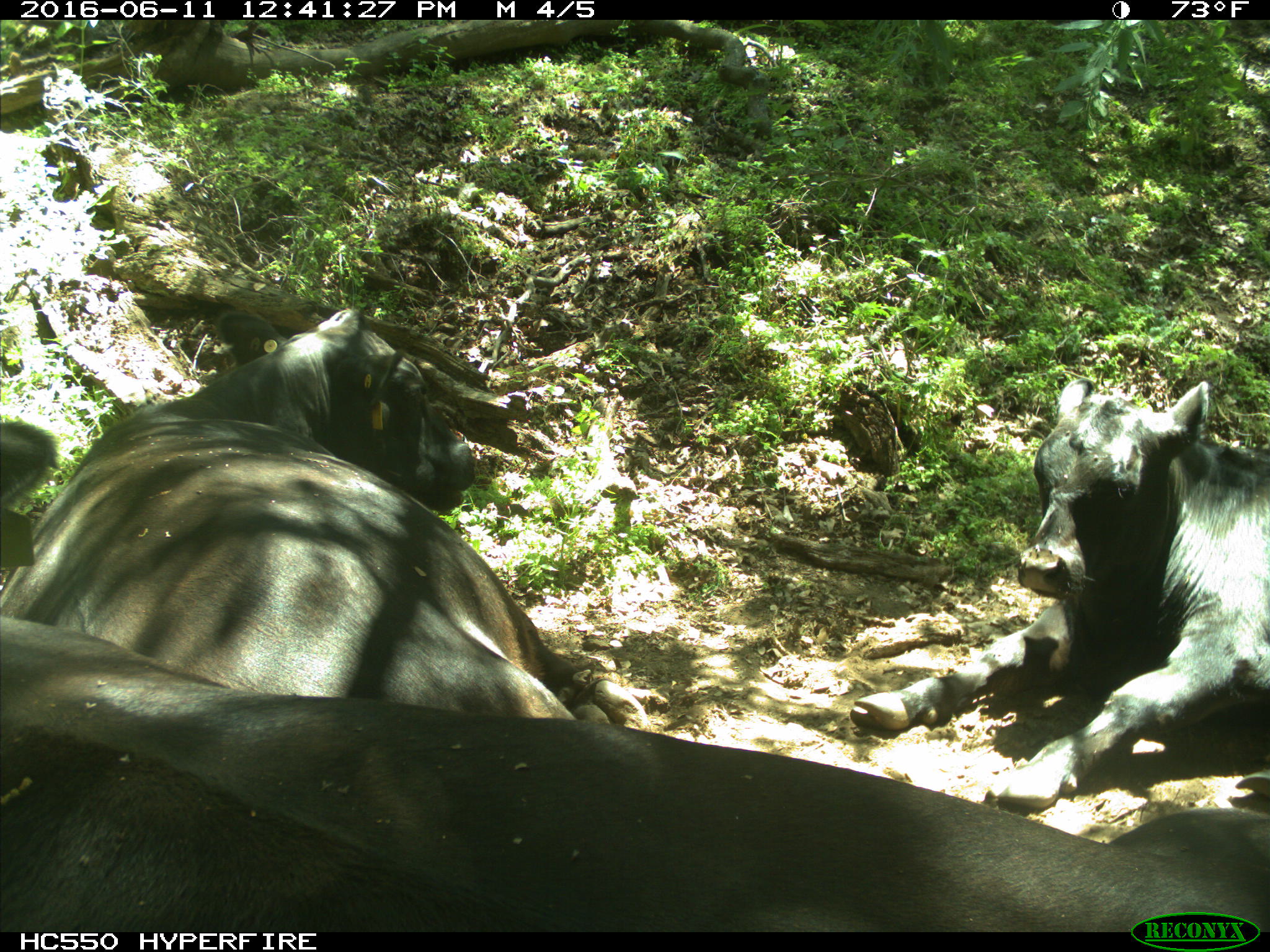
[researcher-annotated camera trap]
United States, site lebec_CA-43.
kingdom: Animalia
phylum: Chordata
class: Mammalia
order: Artiodactyla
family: Bovidae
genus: Bos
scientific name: Bos taurus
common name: domestic cow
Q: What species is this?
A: Bos taurus (domestic cow).